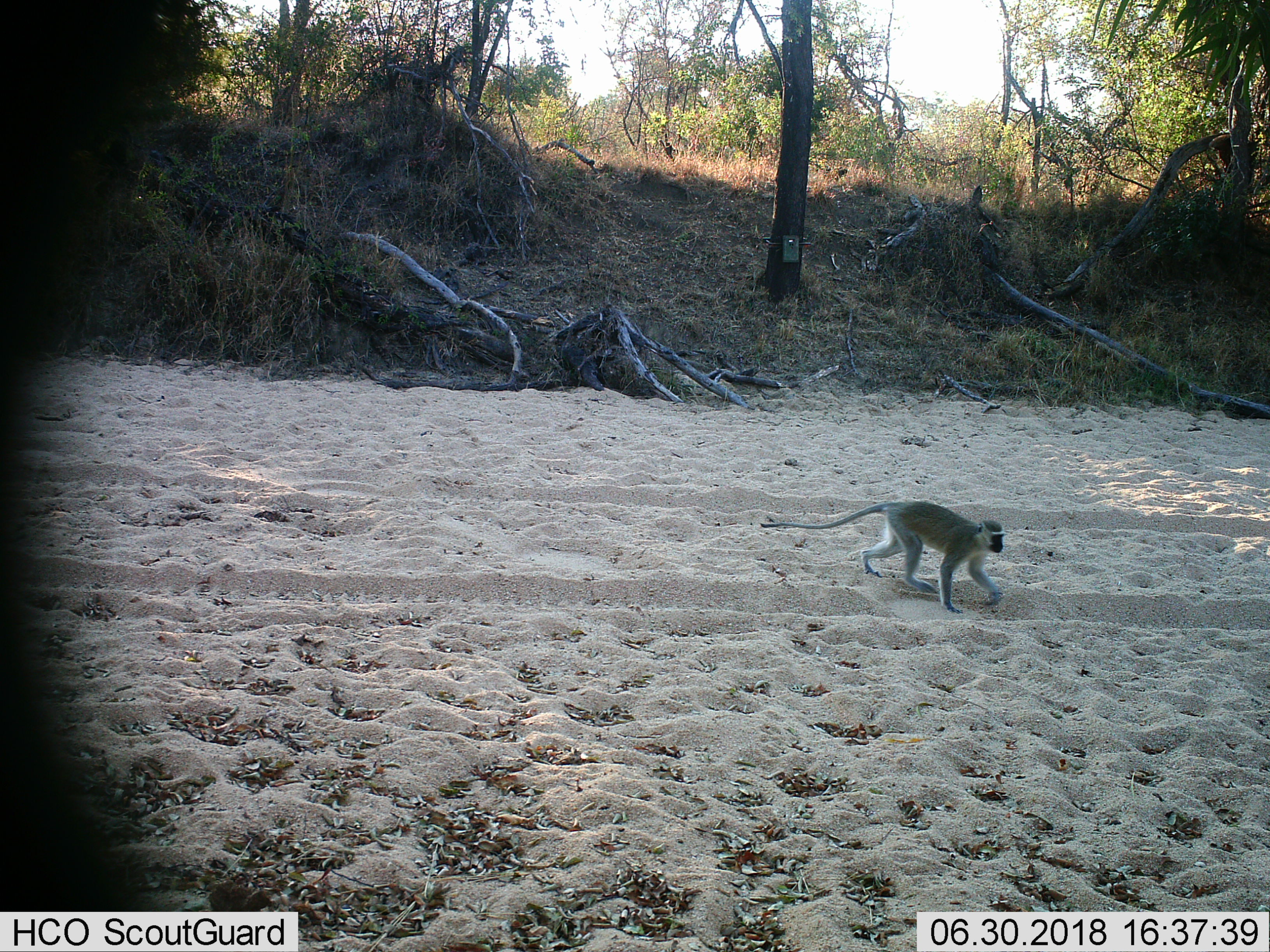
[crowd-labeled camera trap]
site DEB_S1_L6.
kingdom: Animalia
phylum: Chordata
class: Mammalia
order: Primates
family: Cercopithecidae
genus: Chlorocebus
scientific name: Chlorocebus pygerythrus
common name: vervet monkey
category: monkeyvervet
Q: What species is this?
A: Monkeyvervet (vervet monkey) (Chlorocebus pygerythrus).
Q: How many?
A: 1.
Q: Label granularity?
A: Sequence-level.